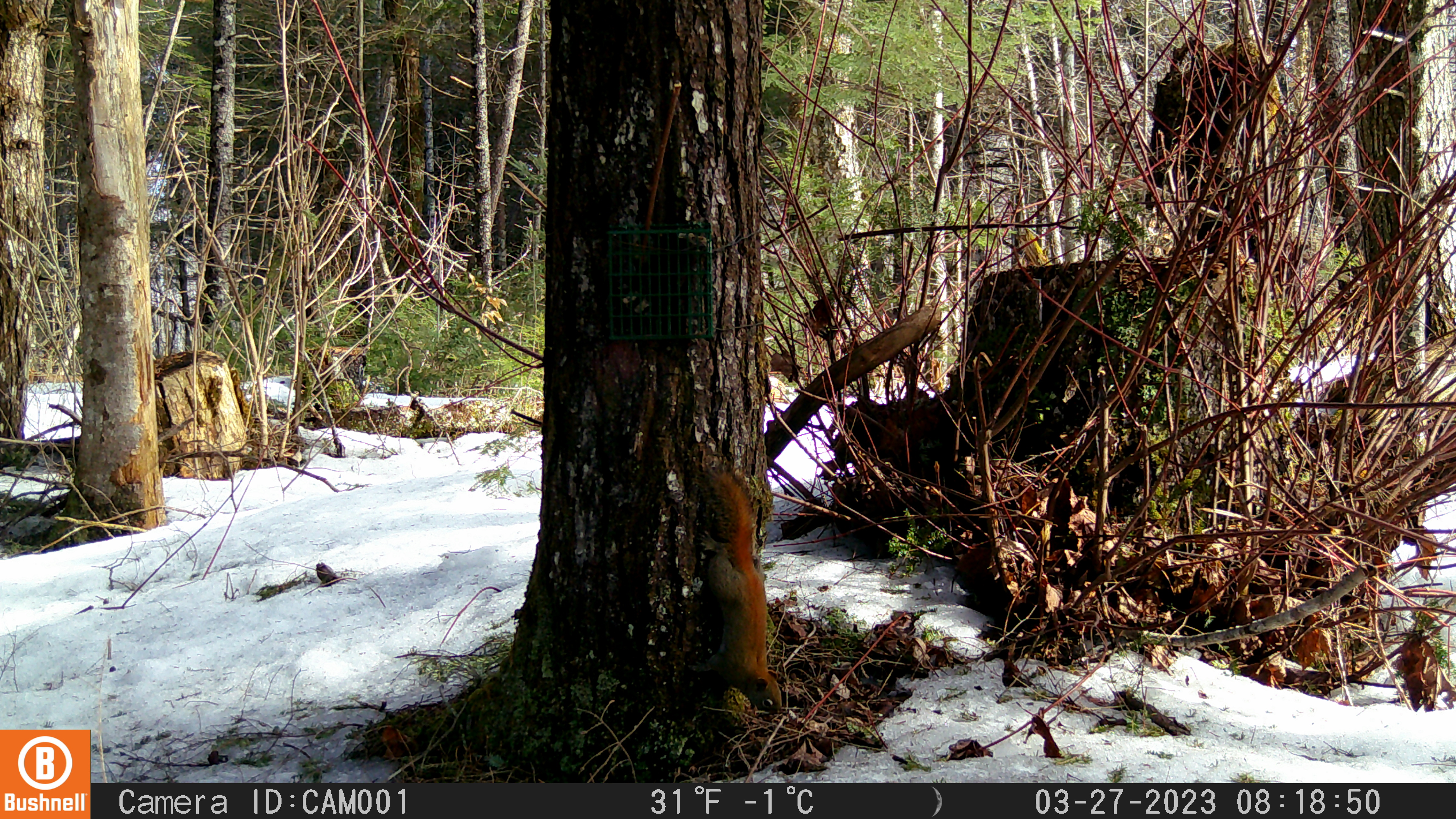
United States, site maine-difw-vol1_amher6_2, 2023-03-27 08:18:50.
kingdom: Animalia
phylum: Chordata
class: Mammalia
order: Rodentia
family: Sciuridae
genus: Tamiasciurus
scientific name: Tamiasciurus hudsonicus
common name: red squirrel